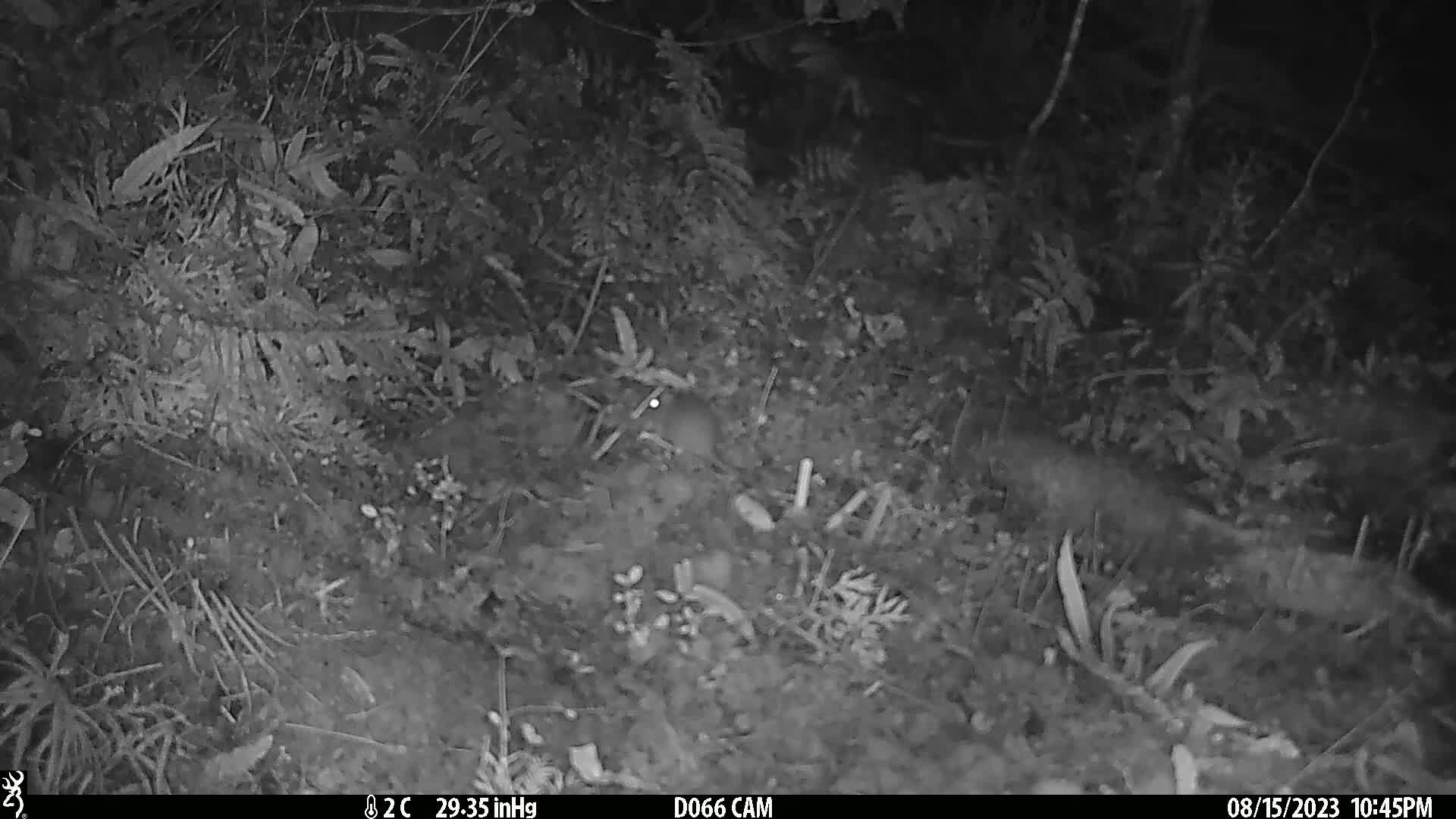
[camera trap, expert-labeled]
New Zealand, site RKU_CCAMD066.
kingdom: Animalia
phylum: Chordata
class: Mammalia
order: Rodentia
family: Muridae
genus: Rattus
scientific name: Rattus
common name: rat